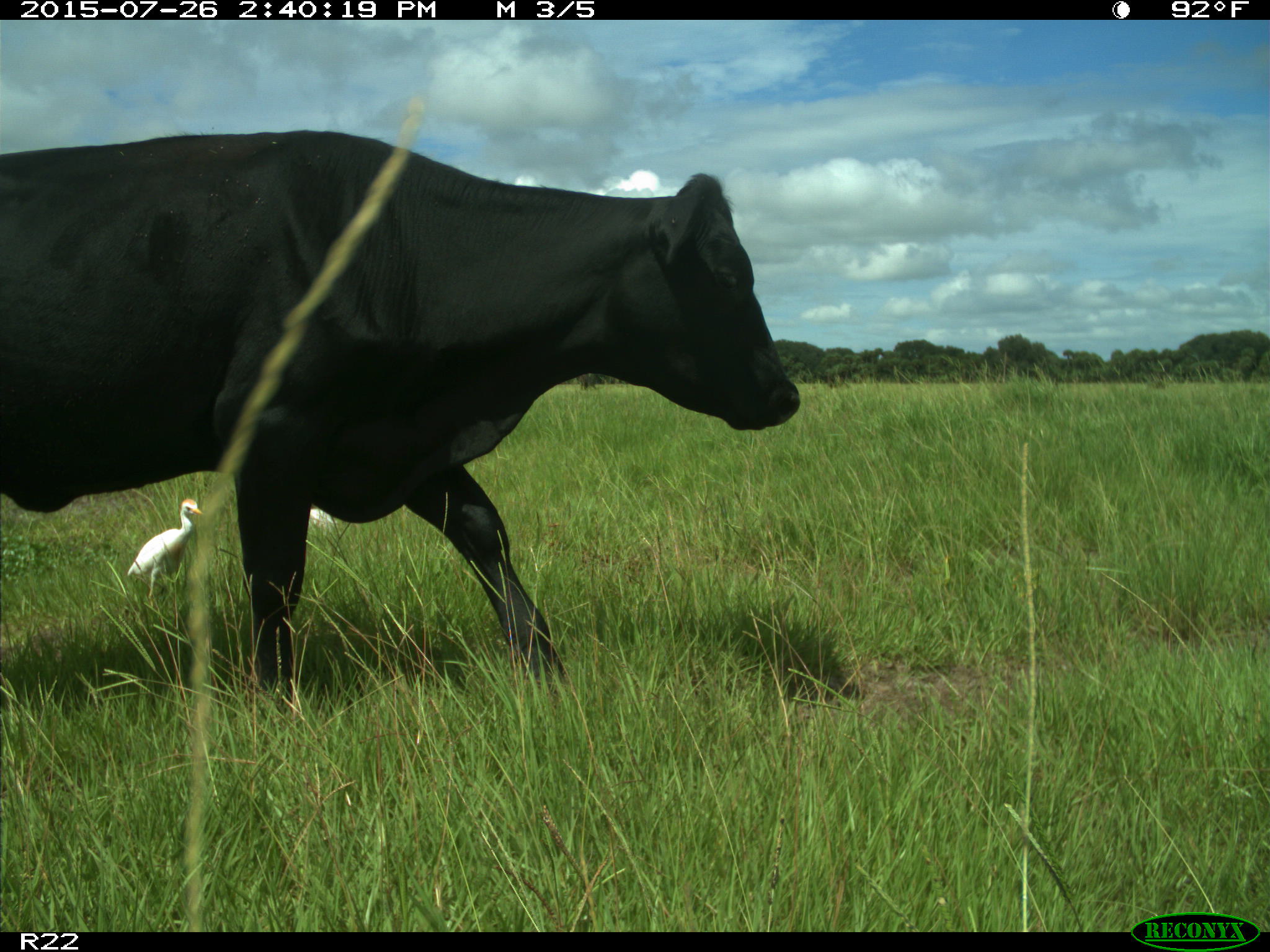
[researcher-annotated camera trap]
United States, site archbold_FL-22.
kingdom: Animalia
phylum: Chordata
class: Mammalia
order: Artiodactyla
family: Bovidae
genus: Bos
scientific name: Bos taurus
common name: domestic cow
Bos taurus (domestic cow).